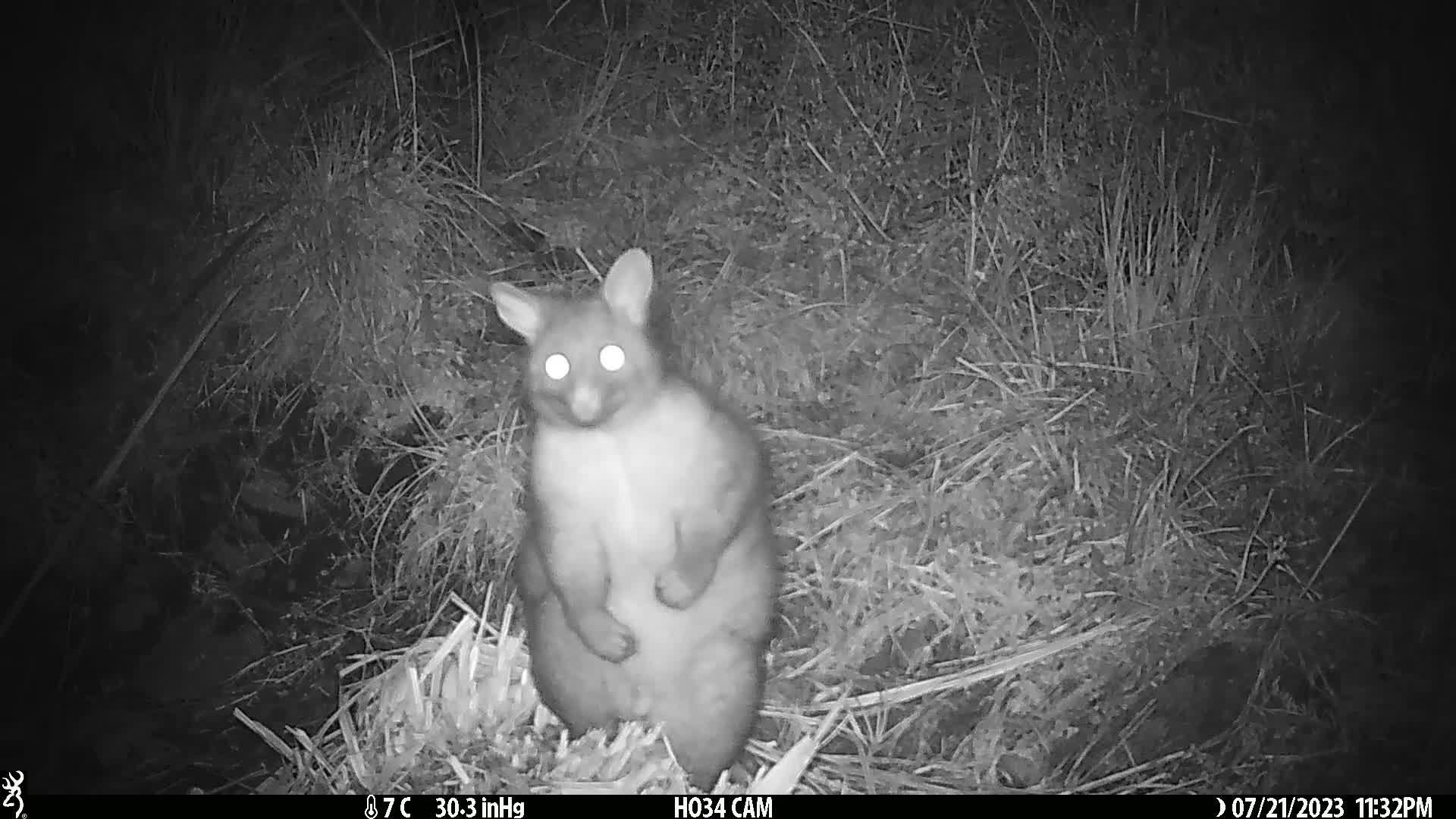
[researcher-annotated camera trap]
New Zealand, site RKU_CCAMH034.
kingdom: Animalia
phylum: Chordata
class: Mammalia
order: Diprotodontia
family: Phalangeridae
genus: Trichosurus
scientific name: Trichosurus vulpecula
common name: common brushtail possum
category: possum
Possum (common brushtail possum) (Trichosurus vulpecula).